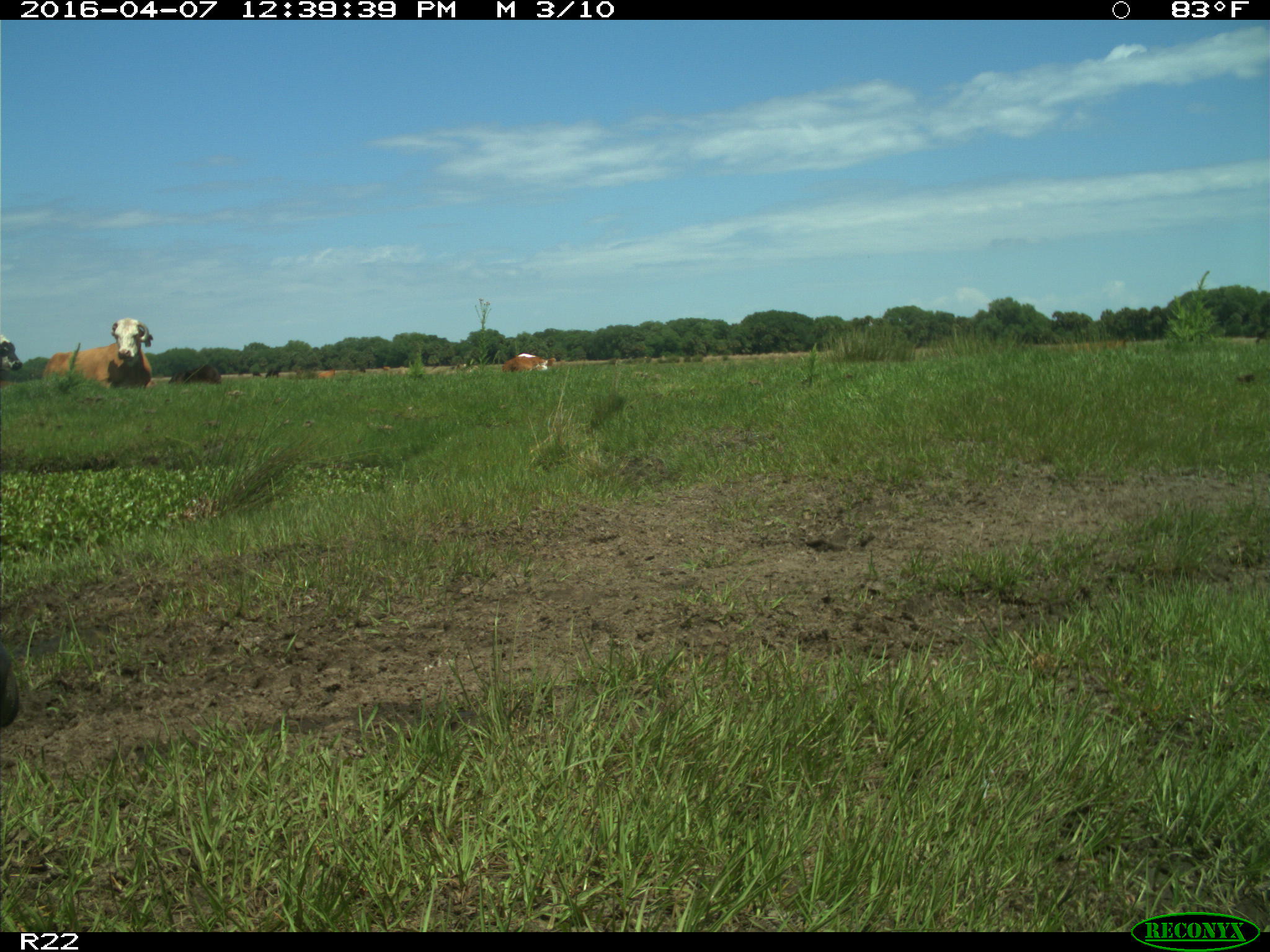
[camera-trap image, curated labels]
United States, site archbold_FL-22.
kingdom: Animalia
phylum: Chordata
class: Mammalia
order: Artiodactyla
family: Bovidae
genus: Bos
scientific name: Bos taurus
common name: domestic cow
Bos taurus (domestic cow).